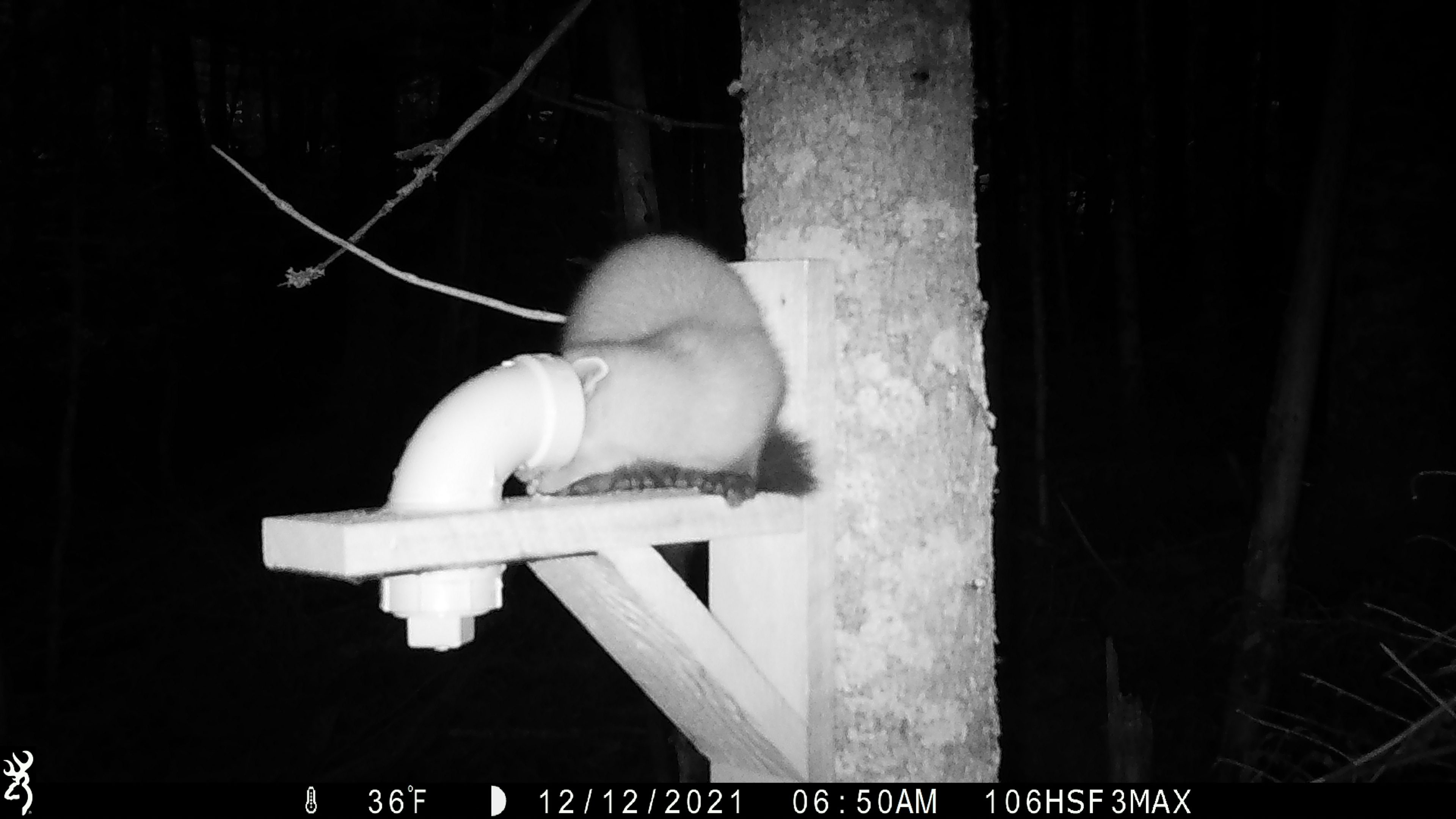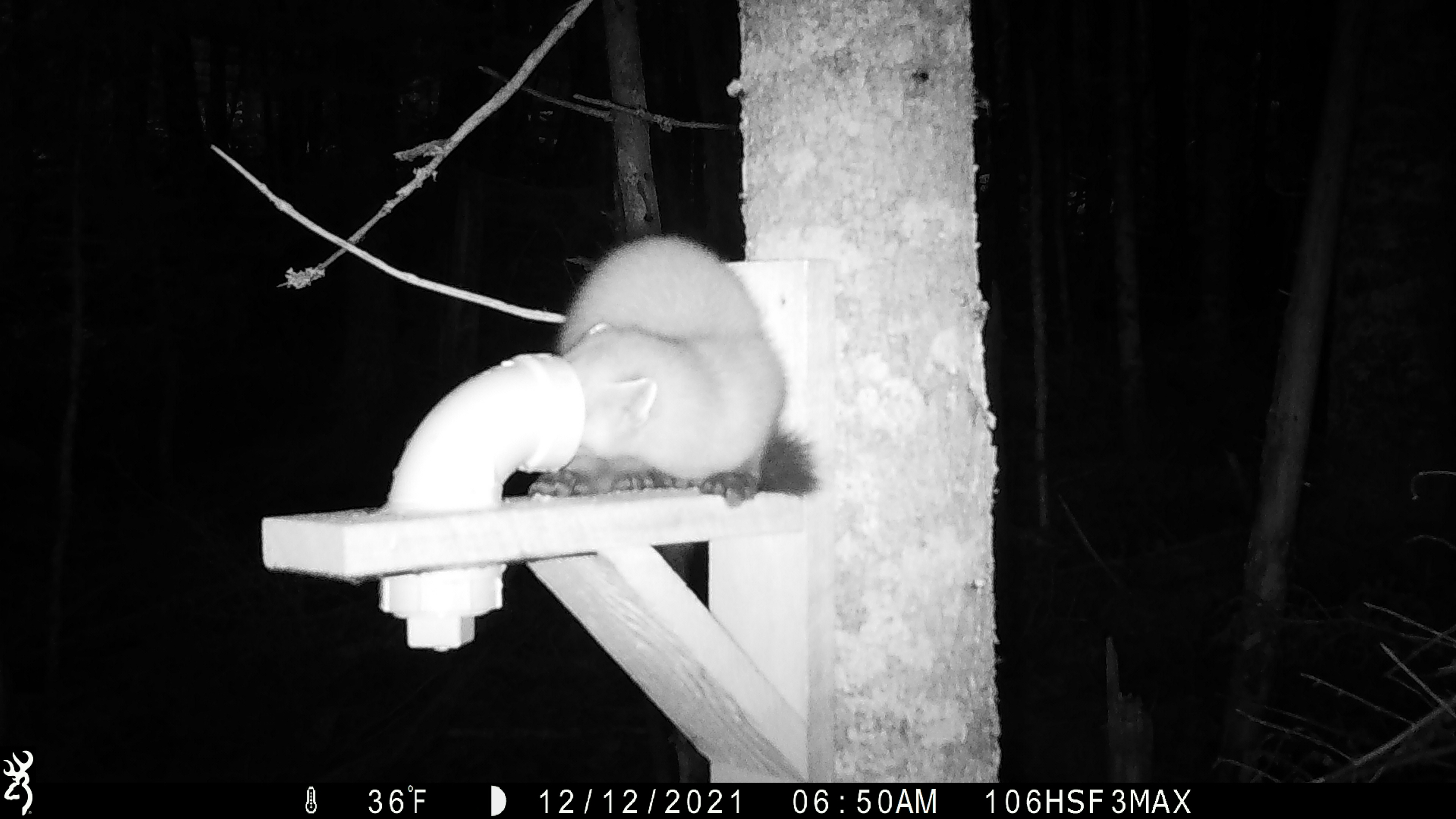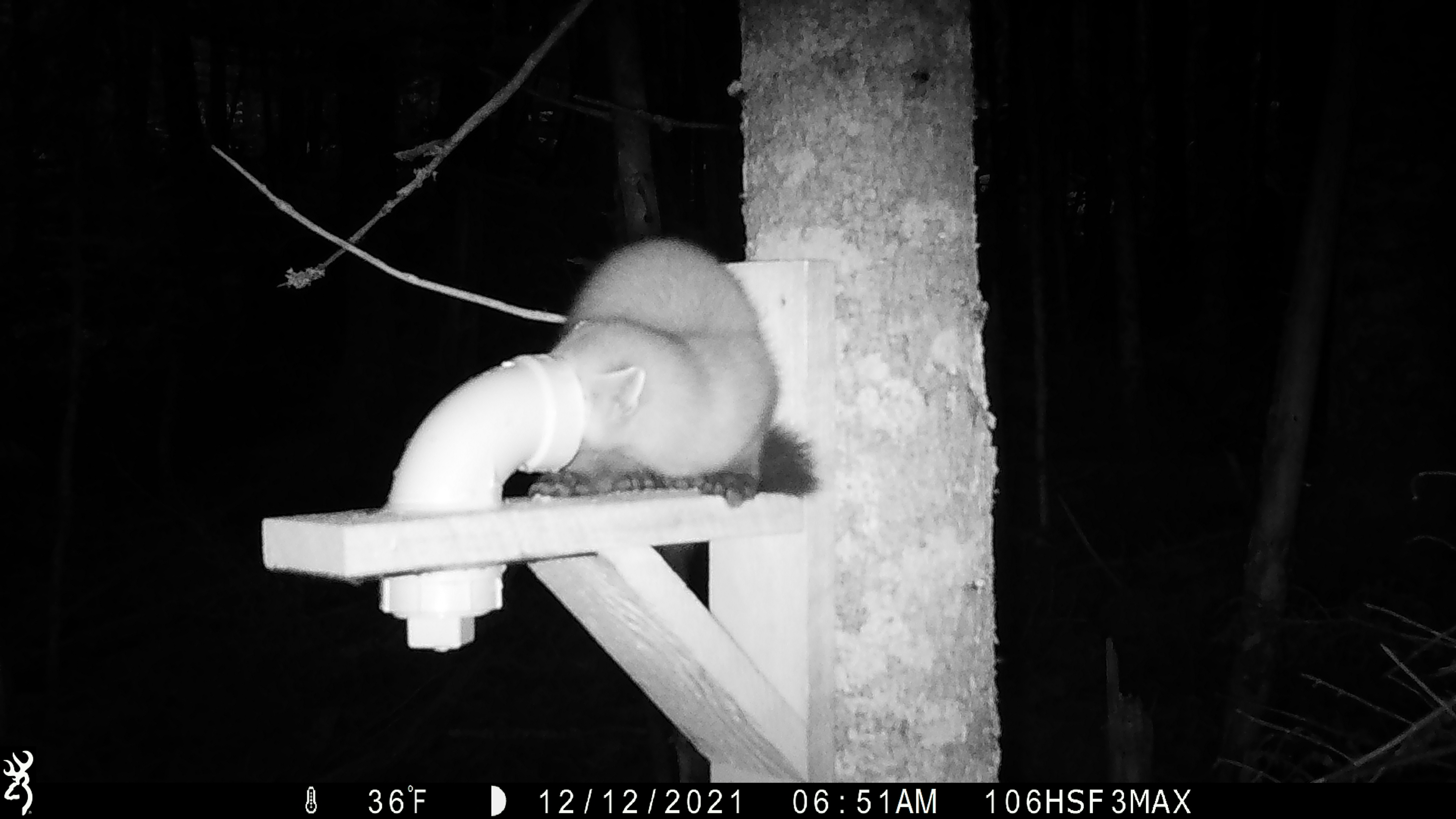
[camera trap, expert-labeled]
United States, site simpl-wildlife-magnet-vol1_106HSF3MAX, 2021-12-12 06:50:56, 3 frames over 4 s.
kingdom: Animalia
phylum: Chordata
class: Mammalia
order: Carnivora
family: Mustelidae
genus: Martes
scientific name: Martes americana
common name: american marten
American marten (Martes americana).